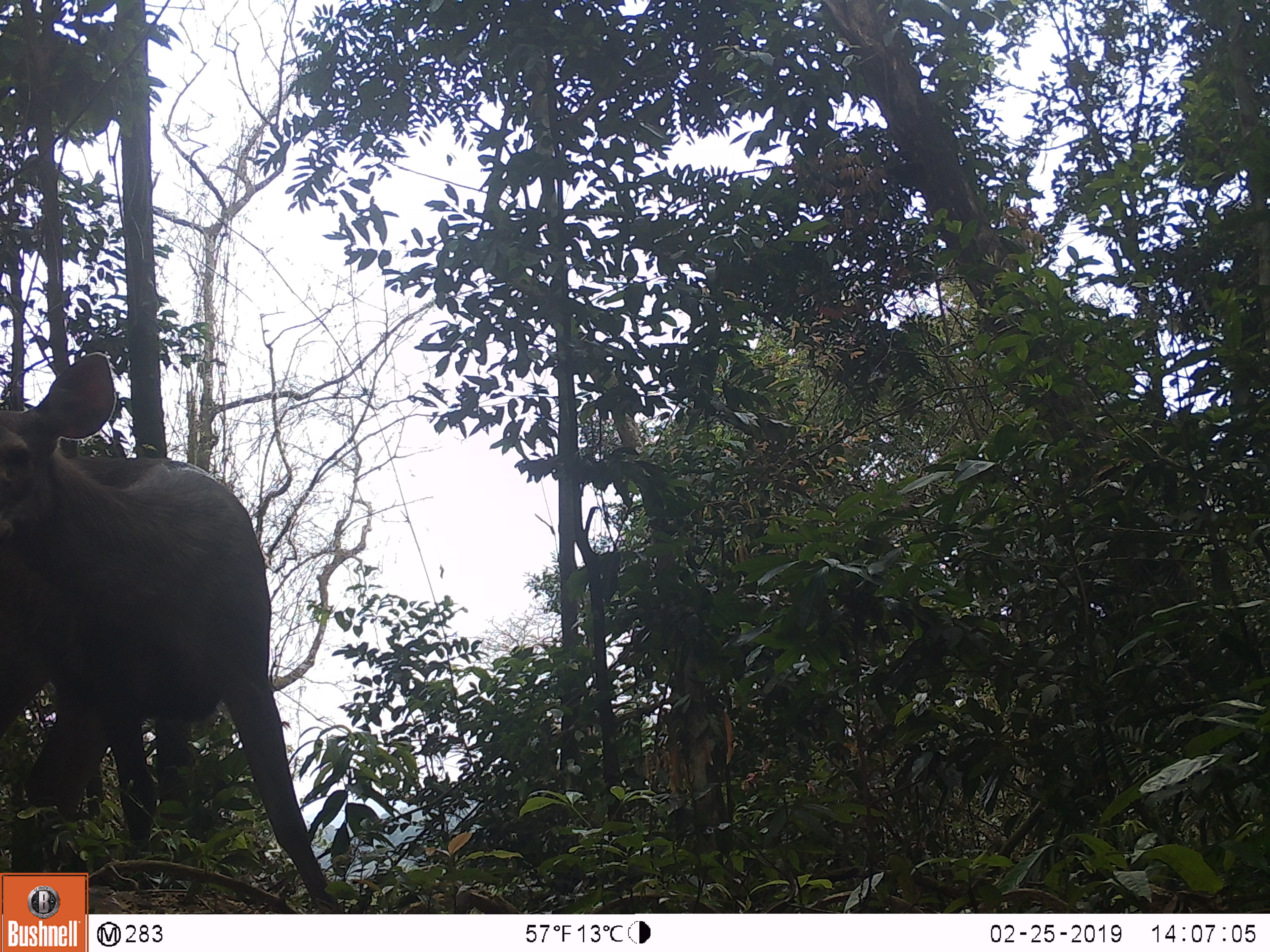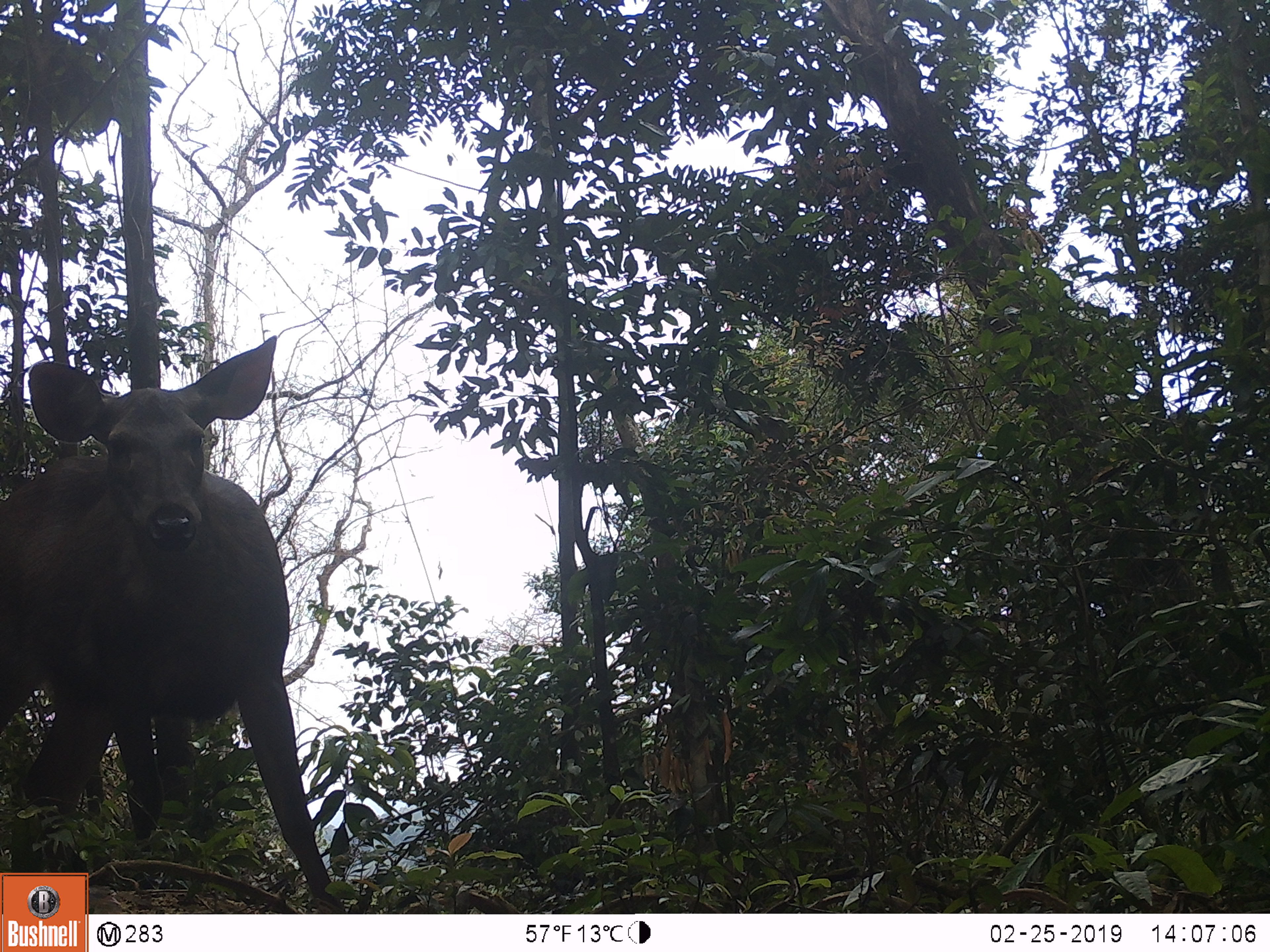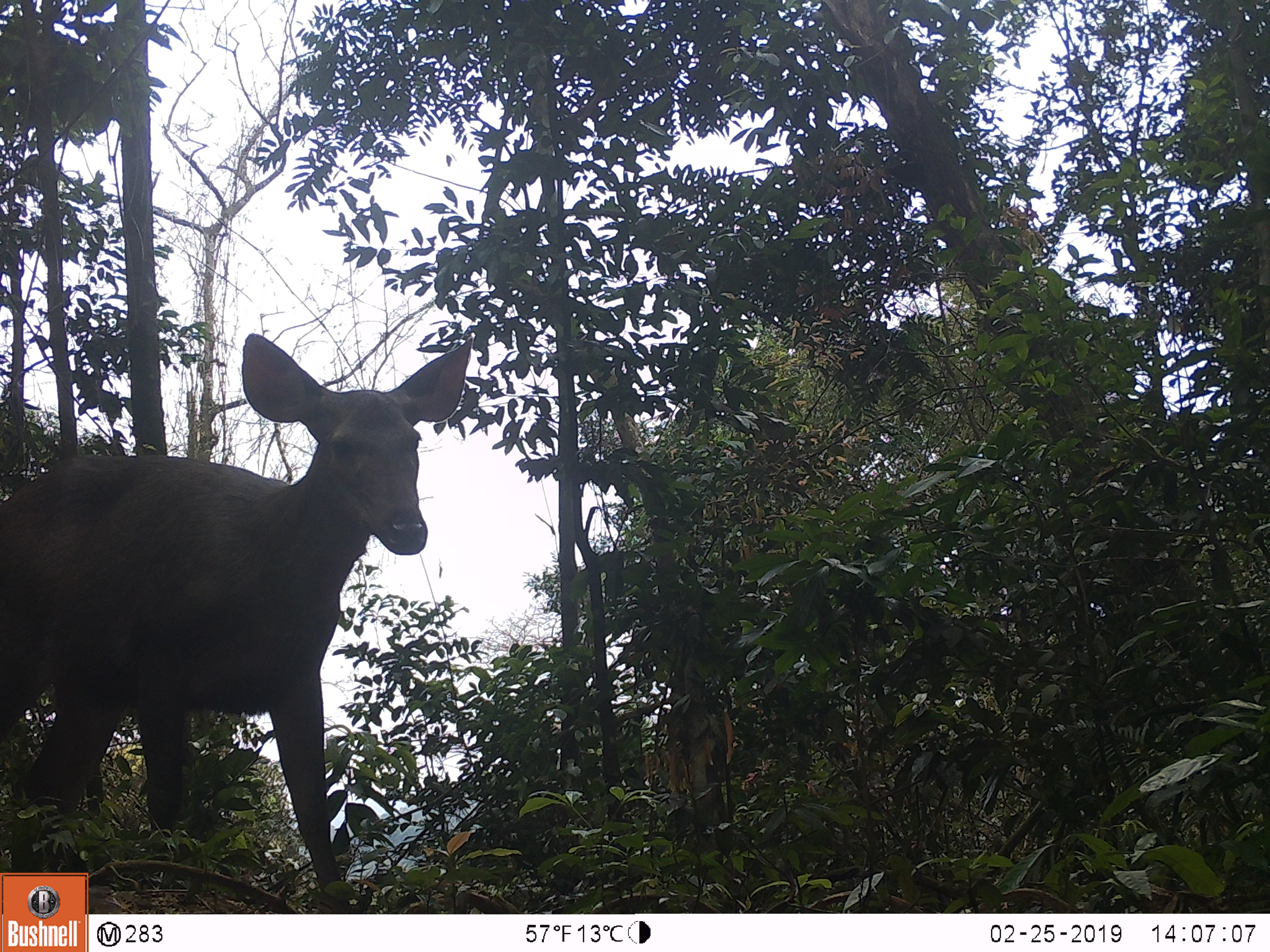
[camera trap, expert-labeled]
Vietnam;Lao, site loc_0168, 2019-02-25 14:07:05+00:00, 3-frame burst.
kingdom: Animalia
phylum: Chordata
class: Mammalia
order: Artiodactyla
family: Cervidae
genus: Rusa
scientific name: Rusa unicolor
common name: sambar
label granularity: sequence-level